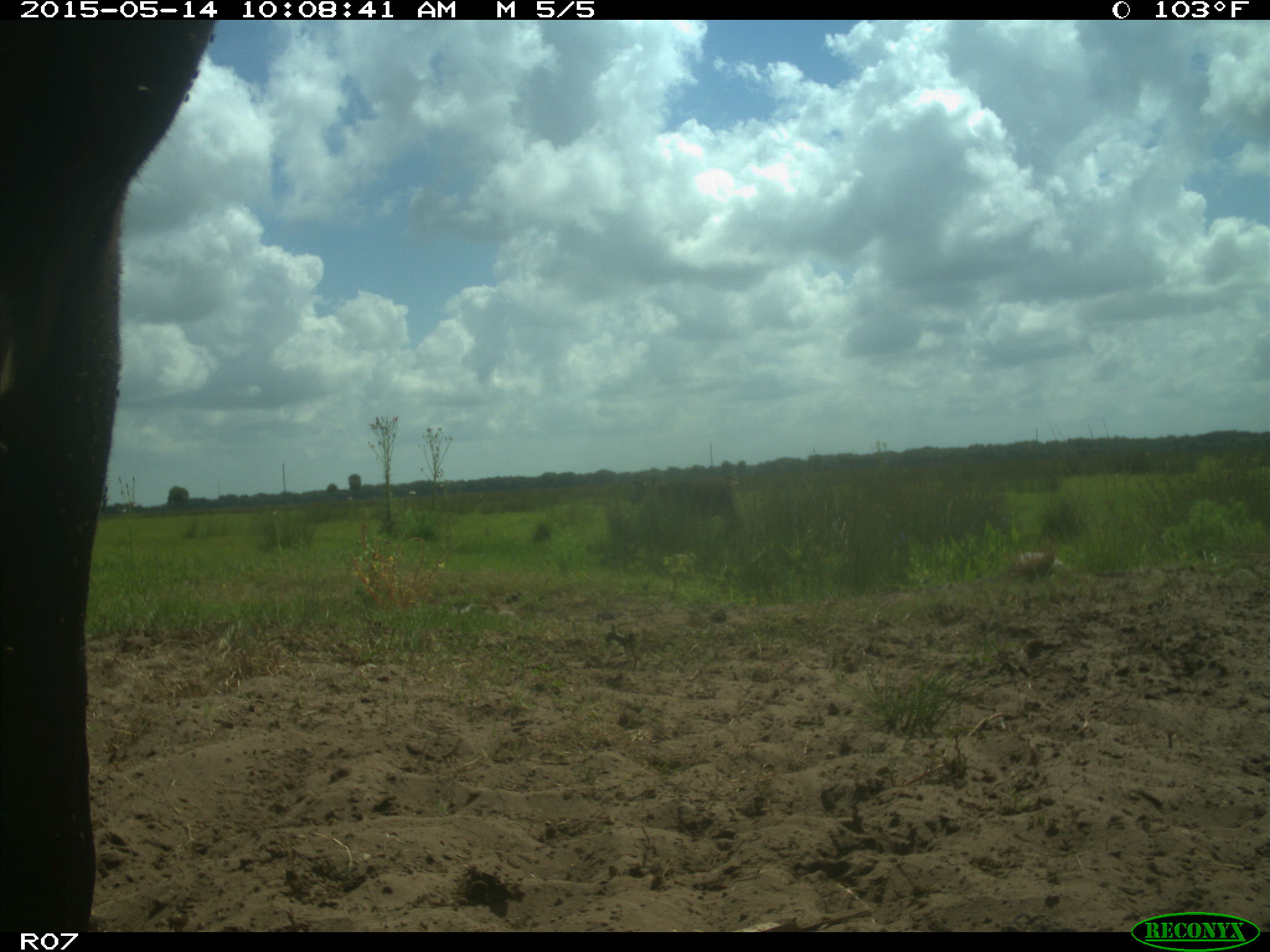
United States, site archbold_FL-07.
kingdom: Animalia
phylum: Chordata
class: Mammalia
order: Artiodactyla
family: Bovidae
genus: Bos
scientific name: Bos taurus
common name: domestic cow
Bos taurus (domestic cow).